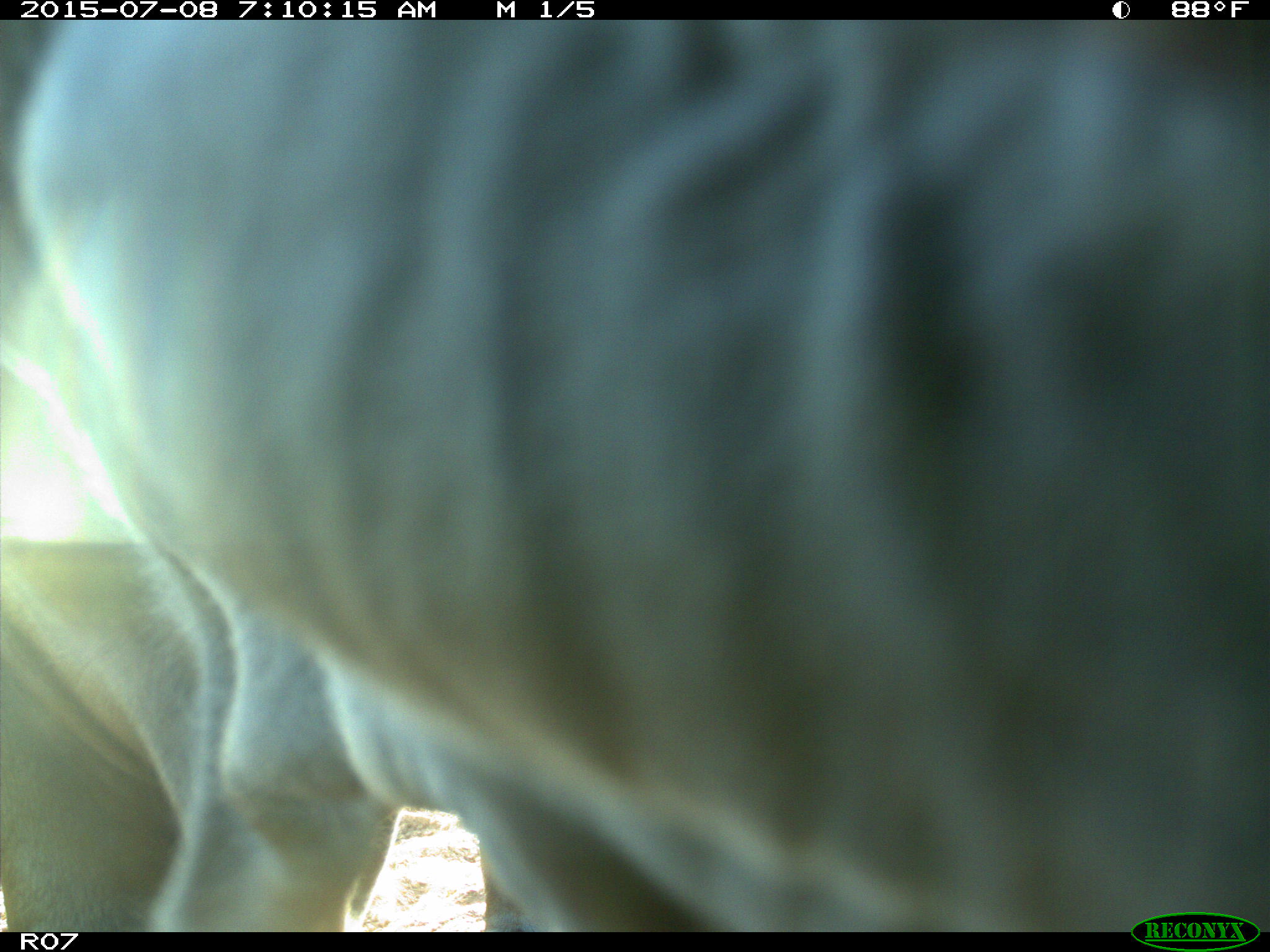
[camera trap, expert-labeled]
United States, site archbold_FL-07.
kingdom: Animalia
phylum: Chordata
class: Mammalia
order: Artiodactyla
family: Bovidae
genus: Bos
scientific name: Bos taurus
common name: domestic cow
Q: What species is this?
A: Bos taurus (domestic cow).